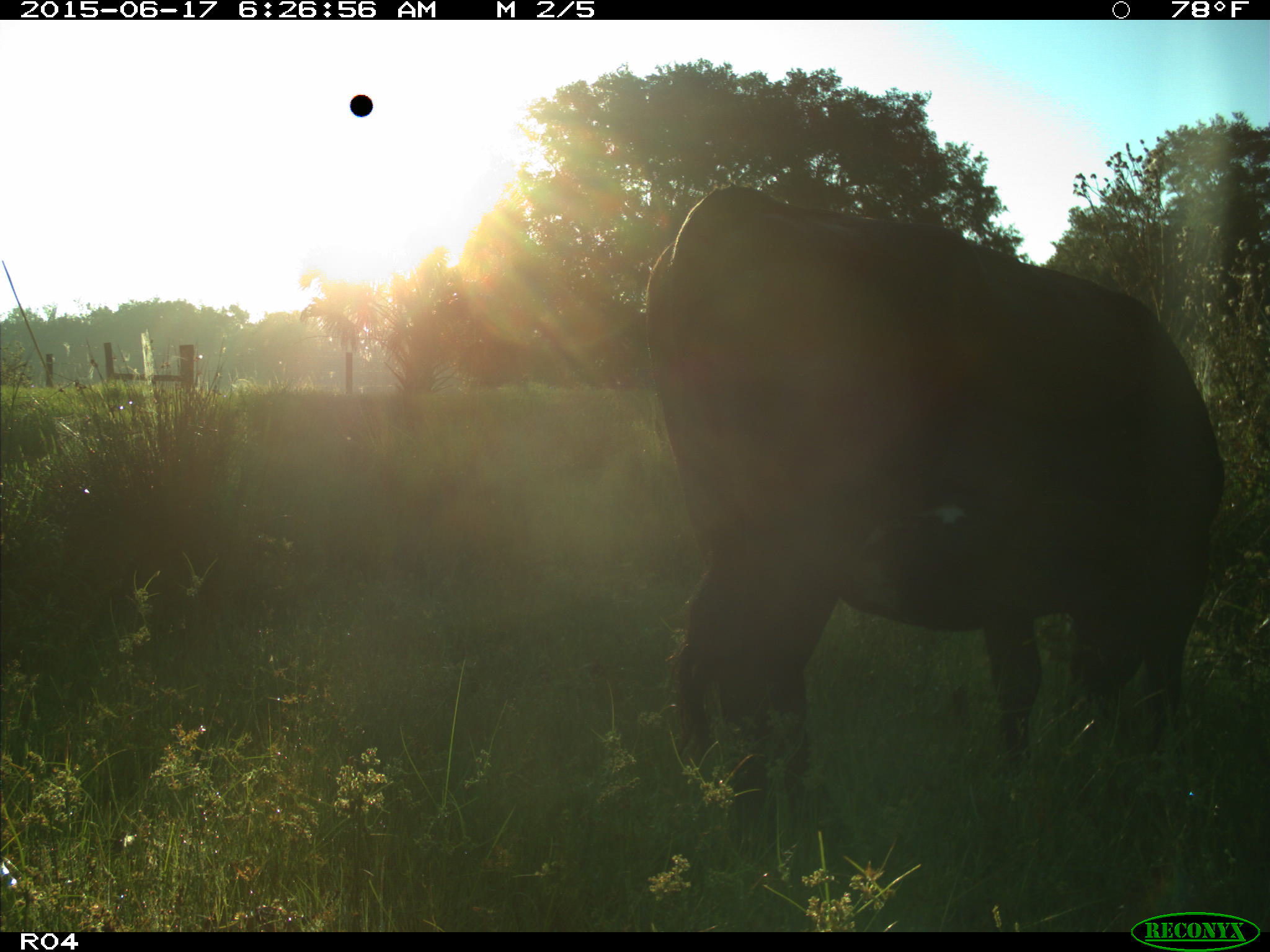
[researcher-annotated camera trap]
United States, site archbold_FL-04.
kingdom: Animalia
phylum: Chordata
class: Mammalia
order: Artiodactyla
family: Bovidae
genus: Bos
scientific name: Bos taurus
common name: domestic cow